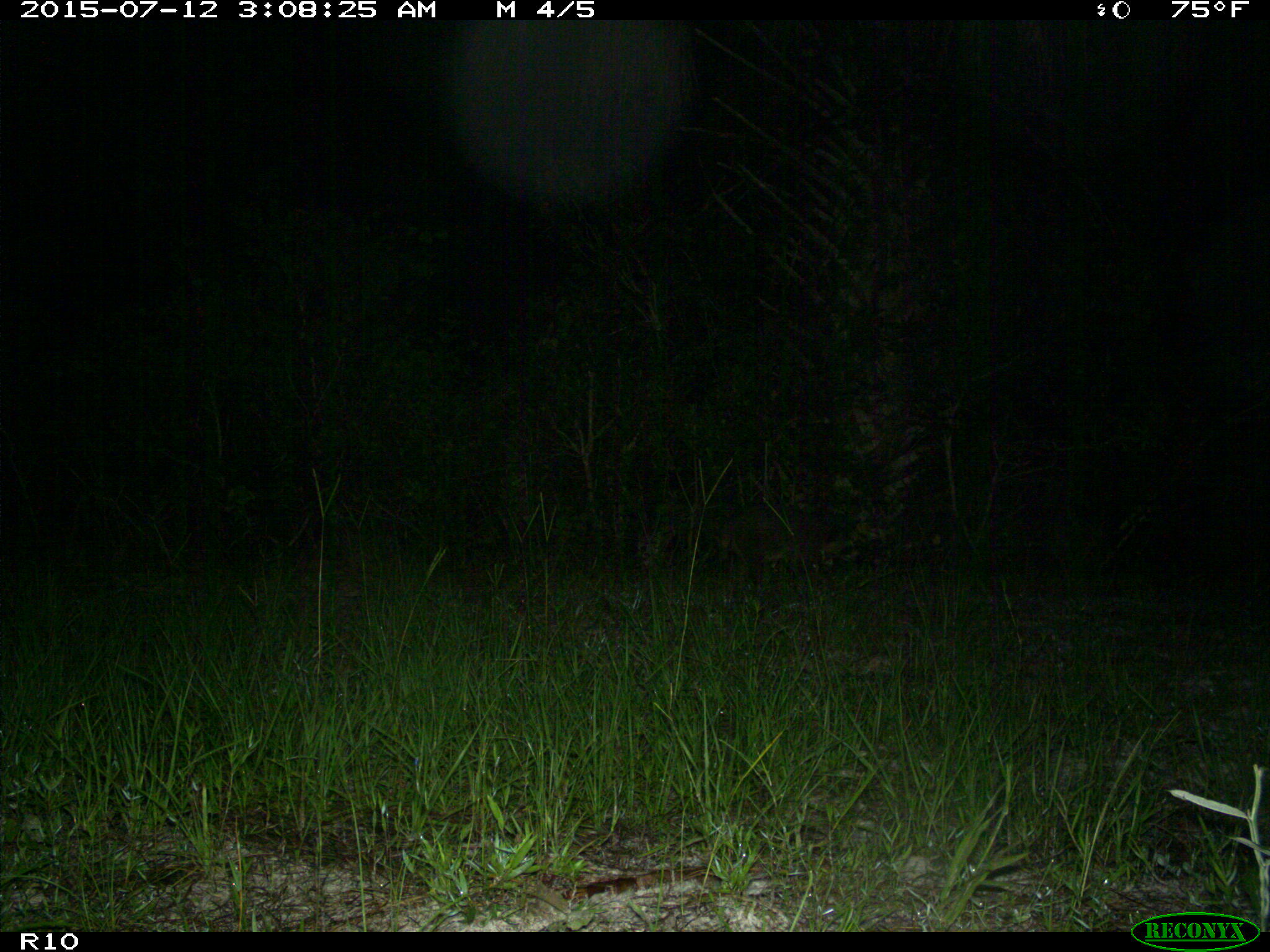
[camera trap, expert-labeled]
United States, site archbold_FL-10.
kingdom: Animalia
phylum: Chordata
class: Mammalia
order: Carnivora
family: Procyonidae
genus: Procyon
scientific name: Procyon lotor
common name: common raccoon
Procyon lotor (common raccoon).